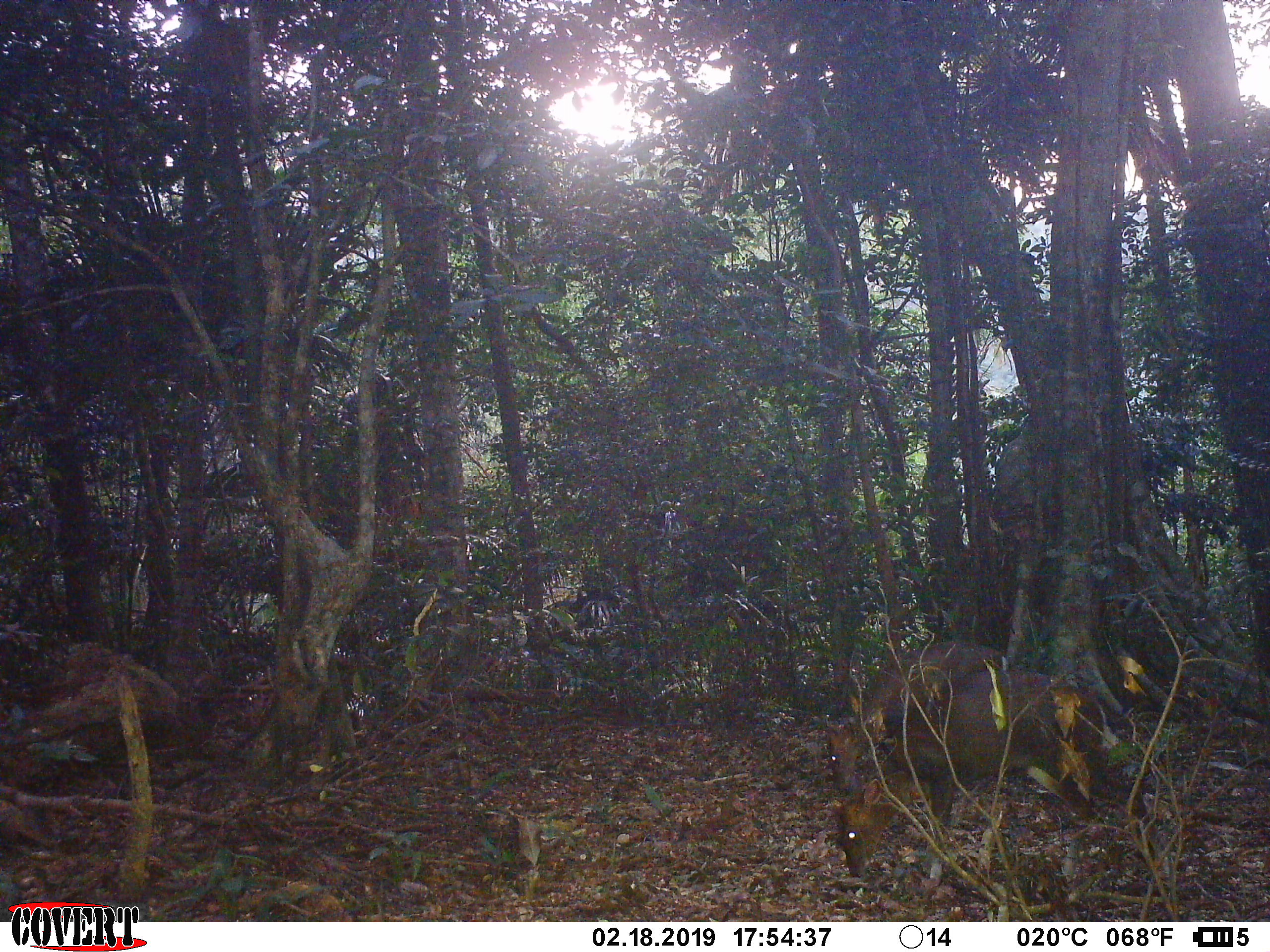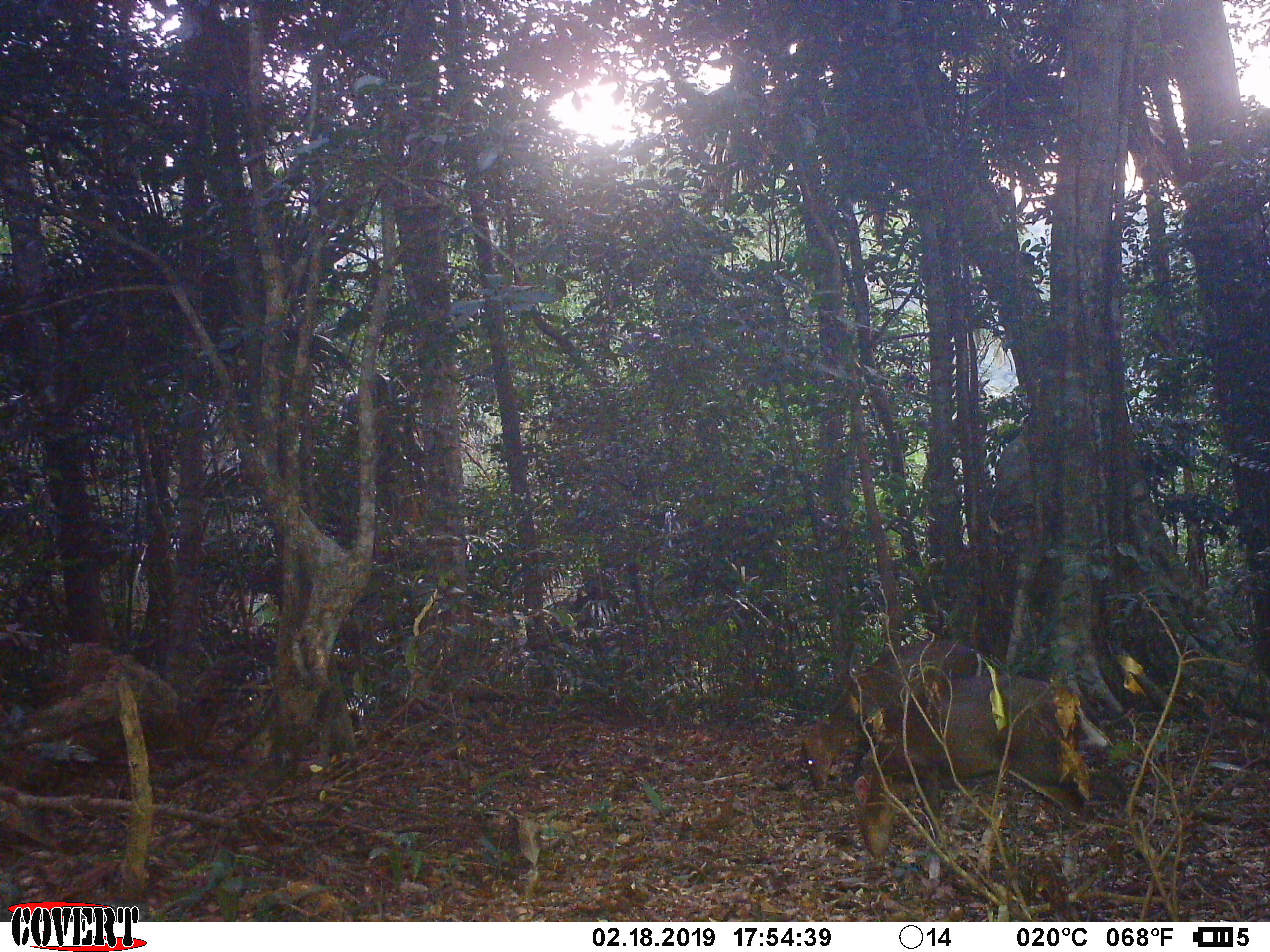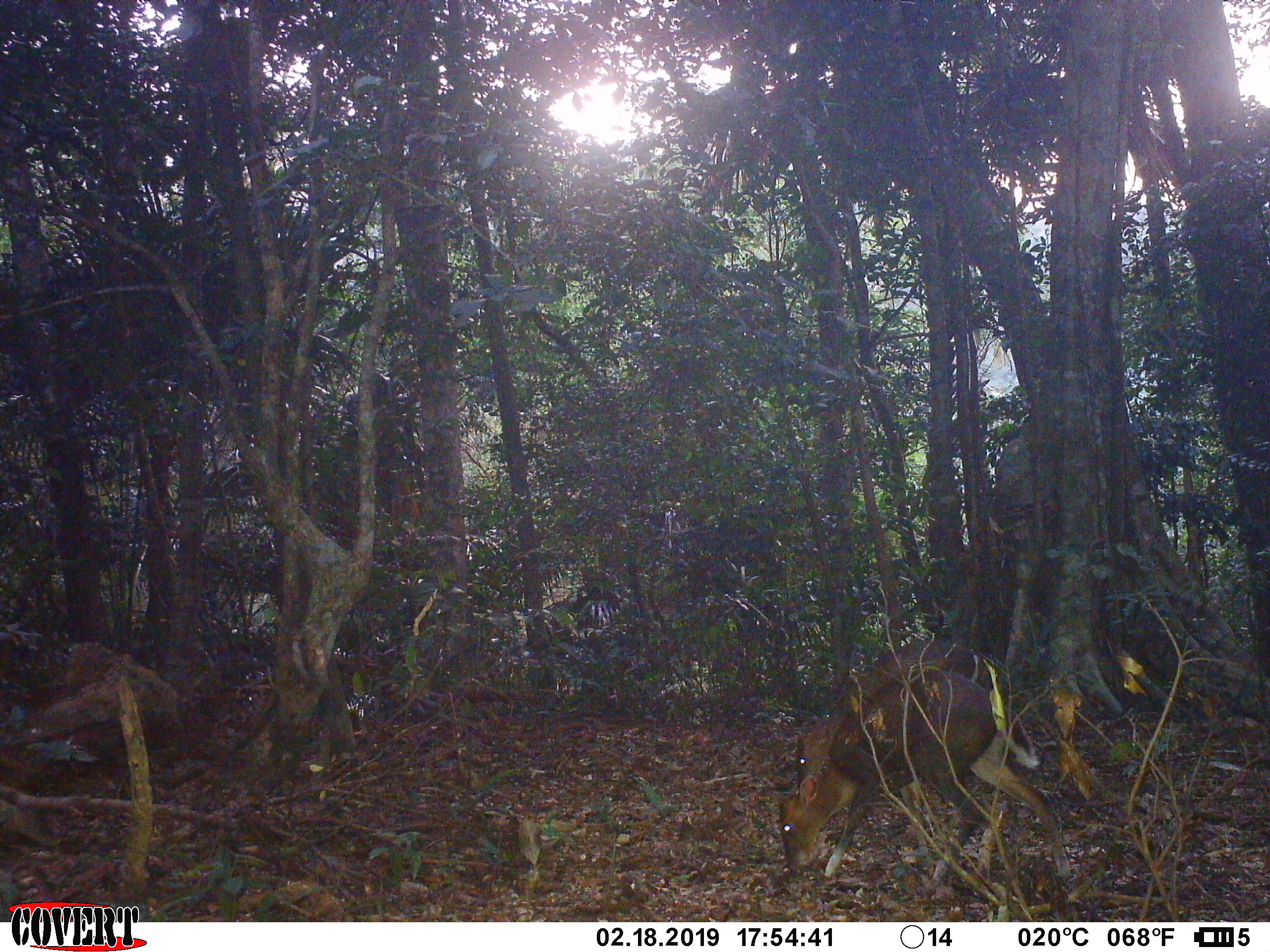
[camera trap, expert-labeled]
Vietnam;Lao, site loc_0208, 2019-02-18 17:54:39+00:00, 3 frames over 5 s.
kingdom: Animalia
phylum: Chordata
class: Mammalia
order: Artiodactyla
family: Cervidae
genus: Muntiacus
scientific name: Muntiacus rooseveltorum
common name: roosevelt's muntjac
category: roosevelts muntjac group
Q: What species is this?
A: Roosevelts muntjac group (roosevelt's muntjac) (Muntiacus rooseveltorum).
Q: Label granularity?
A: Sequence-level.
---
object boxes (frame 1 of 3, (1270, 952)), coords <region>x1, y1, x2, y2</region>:
roosevelts muntjac group: <region>831, 666, 1177, 888</region>; <region>821, 638, 1007, 798</region>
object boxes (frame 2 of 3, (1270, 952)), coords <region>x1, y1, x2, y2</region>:
roosevelts muntjac group: <region>848, 669, 1128, 883</region>; <region>799, 637, 987, 796</region>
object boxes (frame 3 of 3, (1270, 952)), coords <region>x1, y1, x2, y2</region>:
roosevelts muntjac group: <region>776, 638, 1072, 890</region>; <region>793, 636, 1006, 880</region>